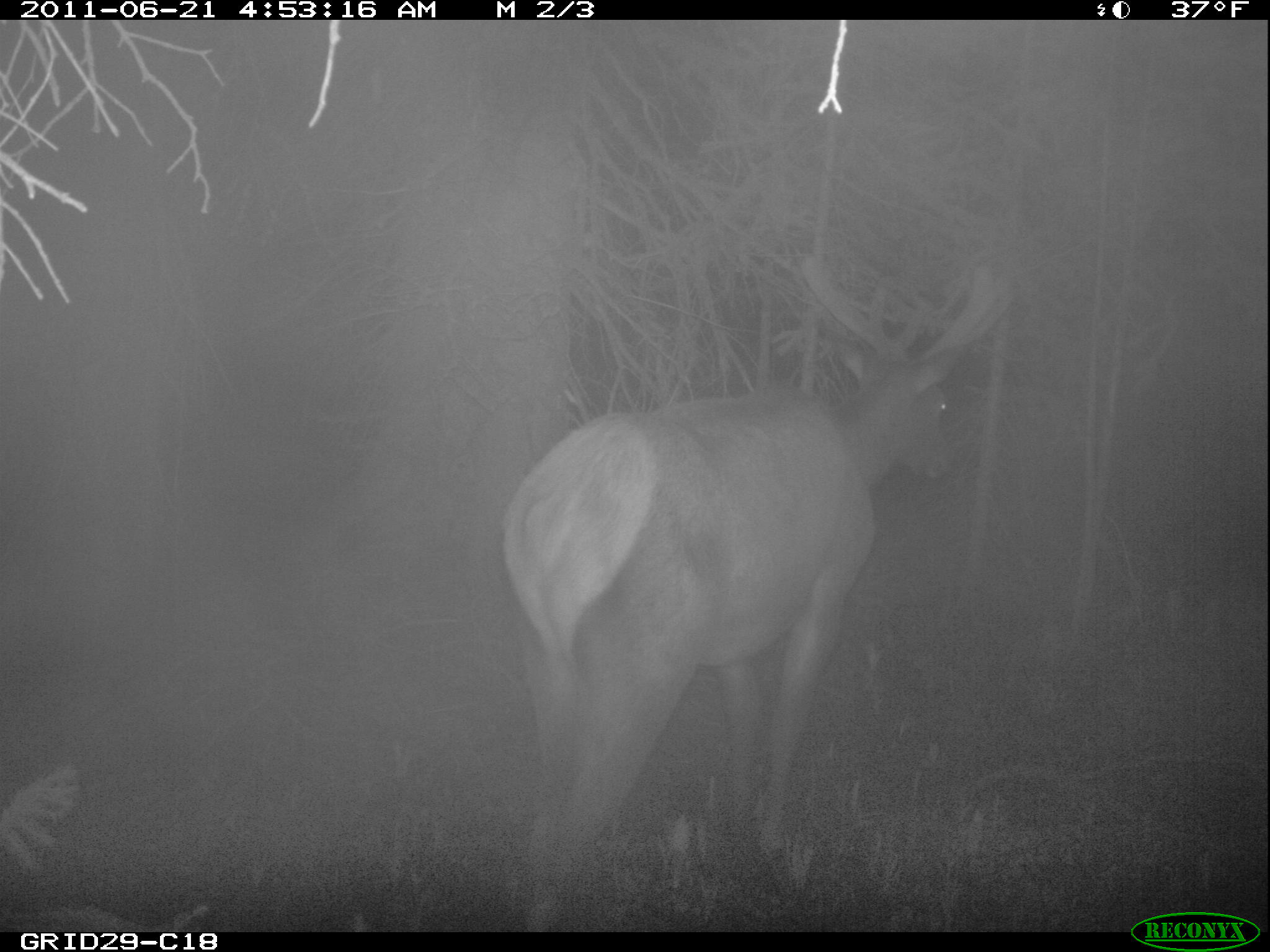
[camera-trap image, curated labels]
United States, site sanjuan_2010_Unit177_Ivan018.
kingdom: Animalia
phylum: Chordata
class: Mammalia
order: Artiodactyla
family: Cervidae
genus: Cervus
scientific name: Cervus elaphus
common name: red deer